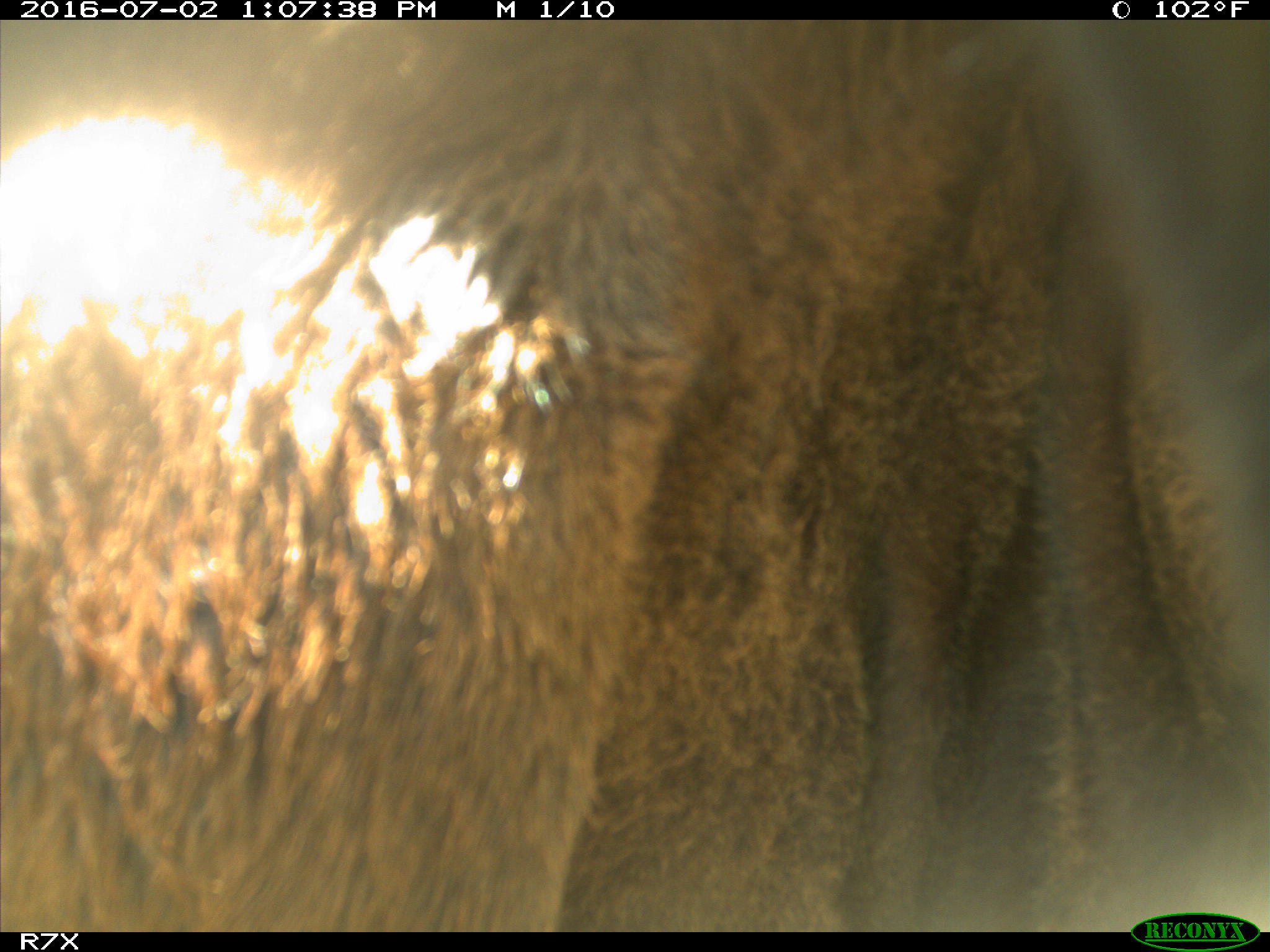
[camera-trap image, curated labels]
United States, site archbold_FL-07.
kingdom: Animalia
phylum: Chordata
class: Mammalia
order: Artiodactyla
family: Bovidae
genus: Bos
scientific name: Bos taurus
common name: domestic cow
Bos taurus (domestic cow).